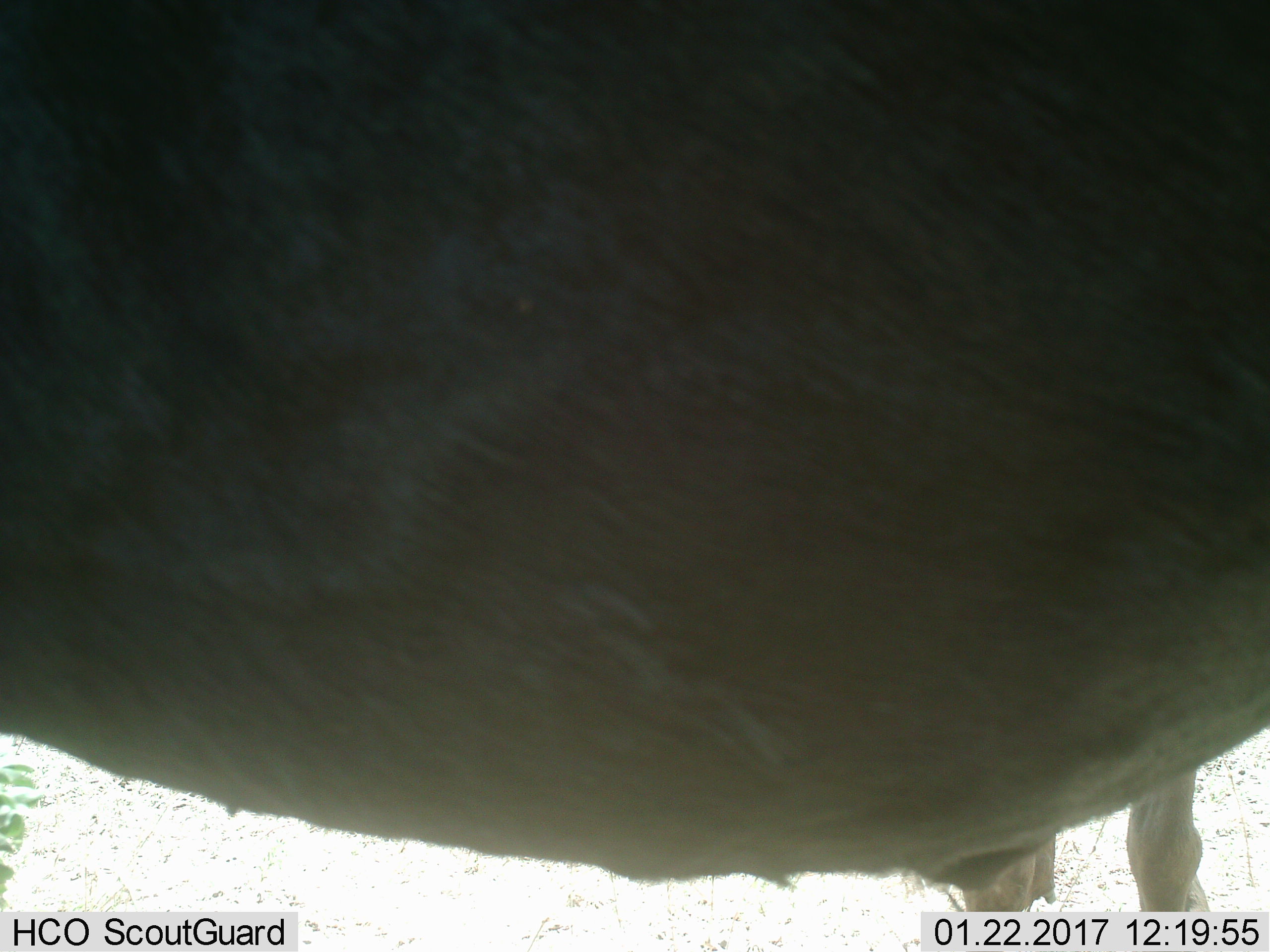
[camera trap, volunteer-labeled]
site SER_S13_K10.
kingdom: Animalia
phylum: Chordata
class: Mammalia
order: Artiodactyla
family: Bovidae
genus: Connochaetes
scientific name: Connochaetes taurinus taurinus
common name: blue wildebeest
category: wildebeestblue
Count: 1.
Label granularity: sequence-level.